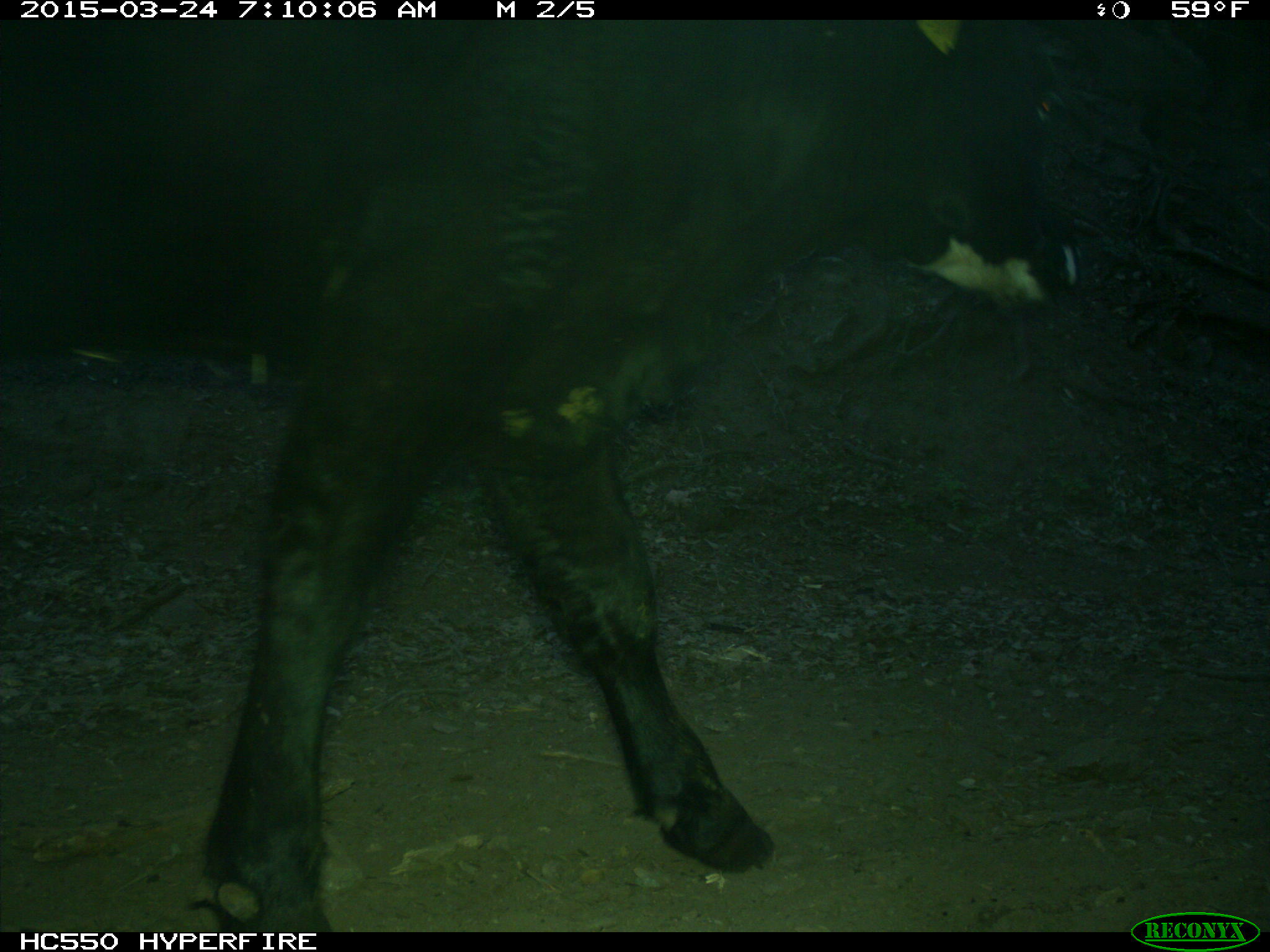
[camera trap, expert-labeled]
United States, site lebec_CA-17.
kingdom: Animalia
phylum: Chordata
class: Mammalia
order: Artiodactyla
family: Bovidae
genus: Bos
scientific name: Bos taurus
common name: domestic cow